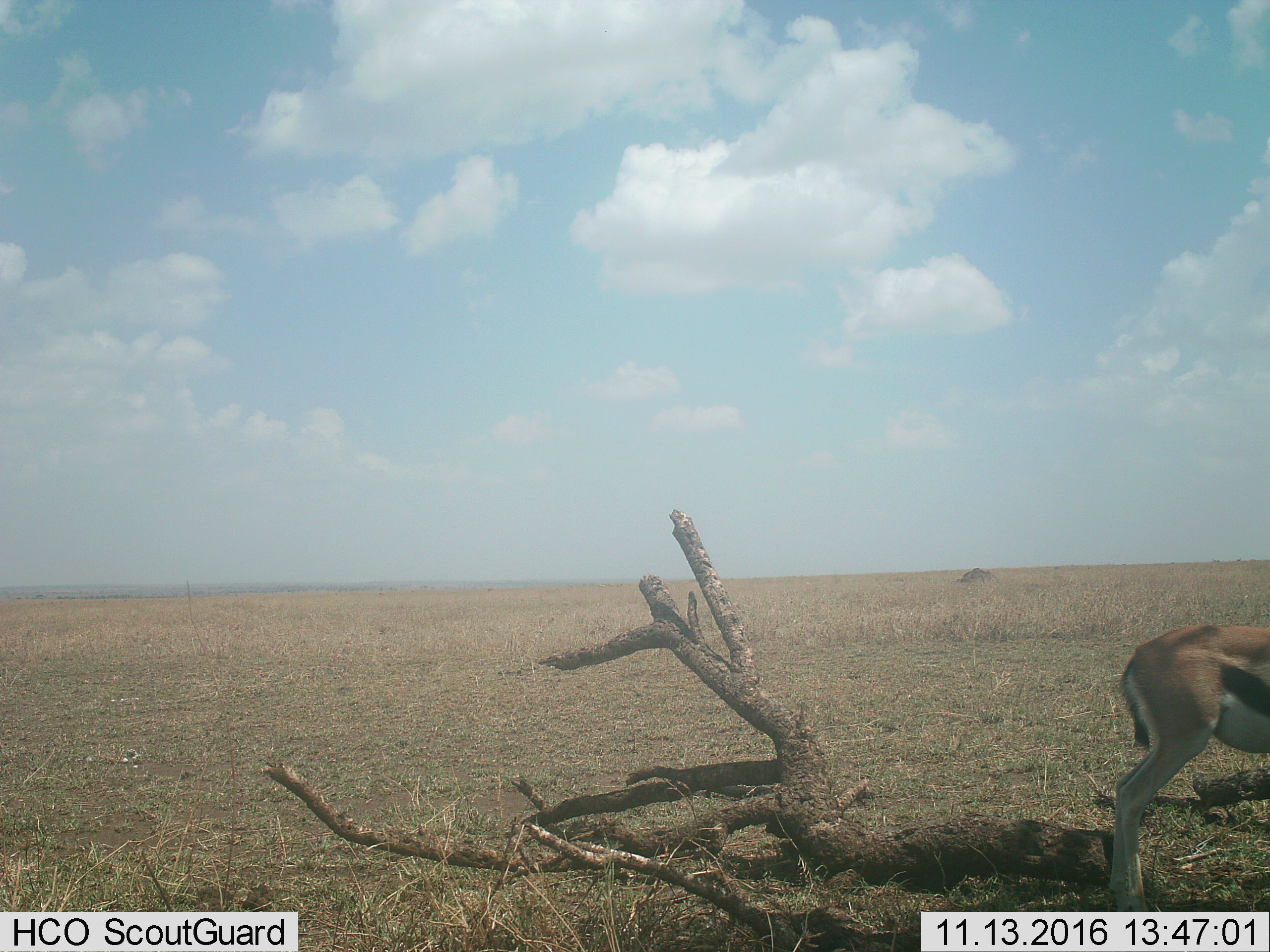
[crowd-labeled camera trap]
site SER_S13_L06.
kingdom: Animalia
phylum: Chordata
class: Mammalia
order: Artiodactyla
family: Bovidae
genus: Eudorcas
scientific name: Eudorcas thomsonii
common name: thomson's gazelle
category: gazellethomsons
Gazellethomsons (thomson's gazelle) (Eudorcas thomsonii), count 1. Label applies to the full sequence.